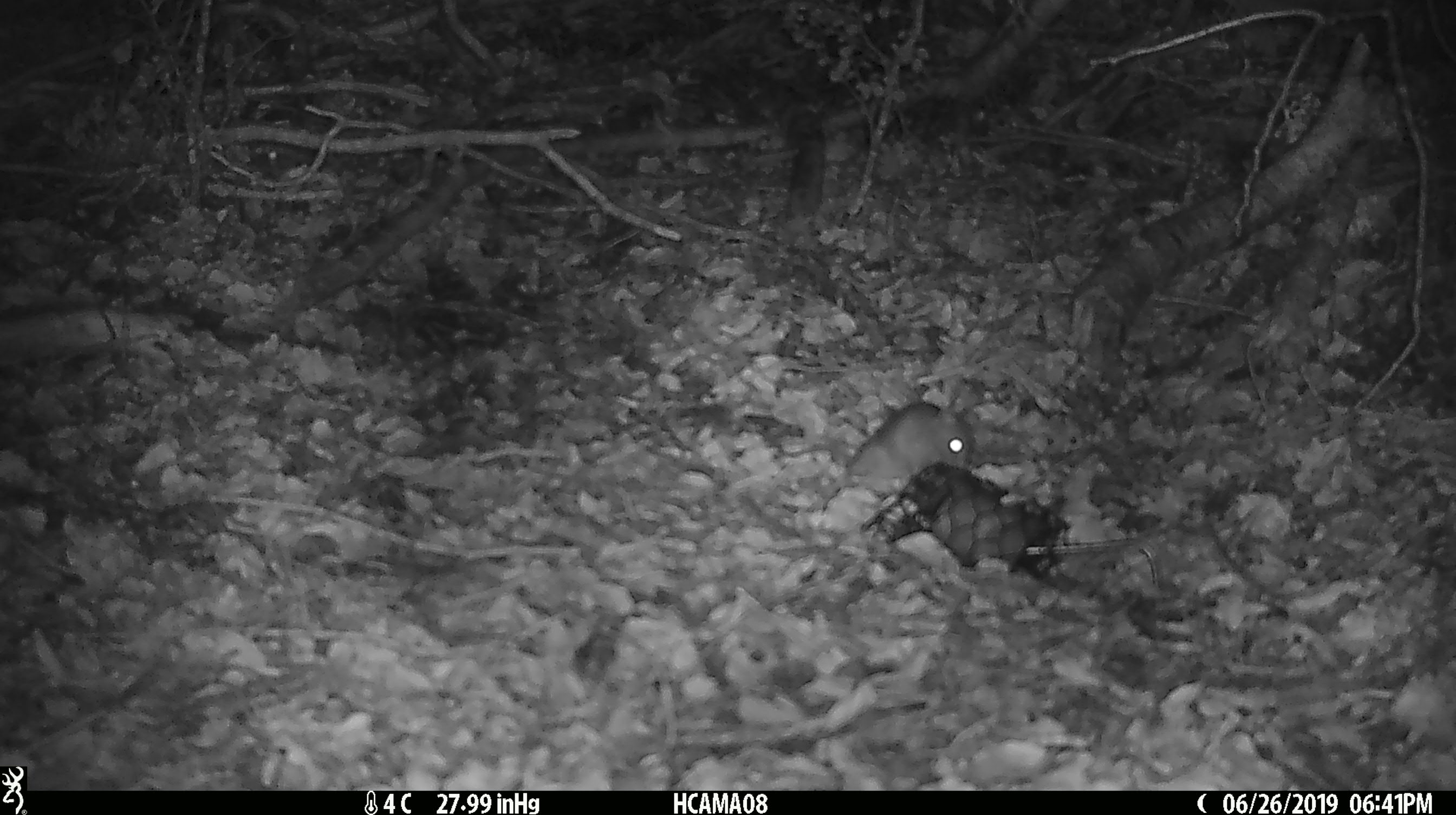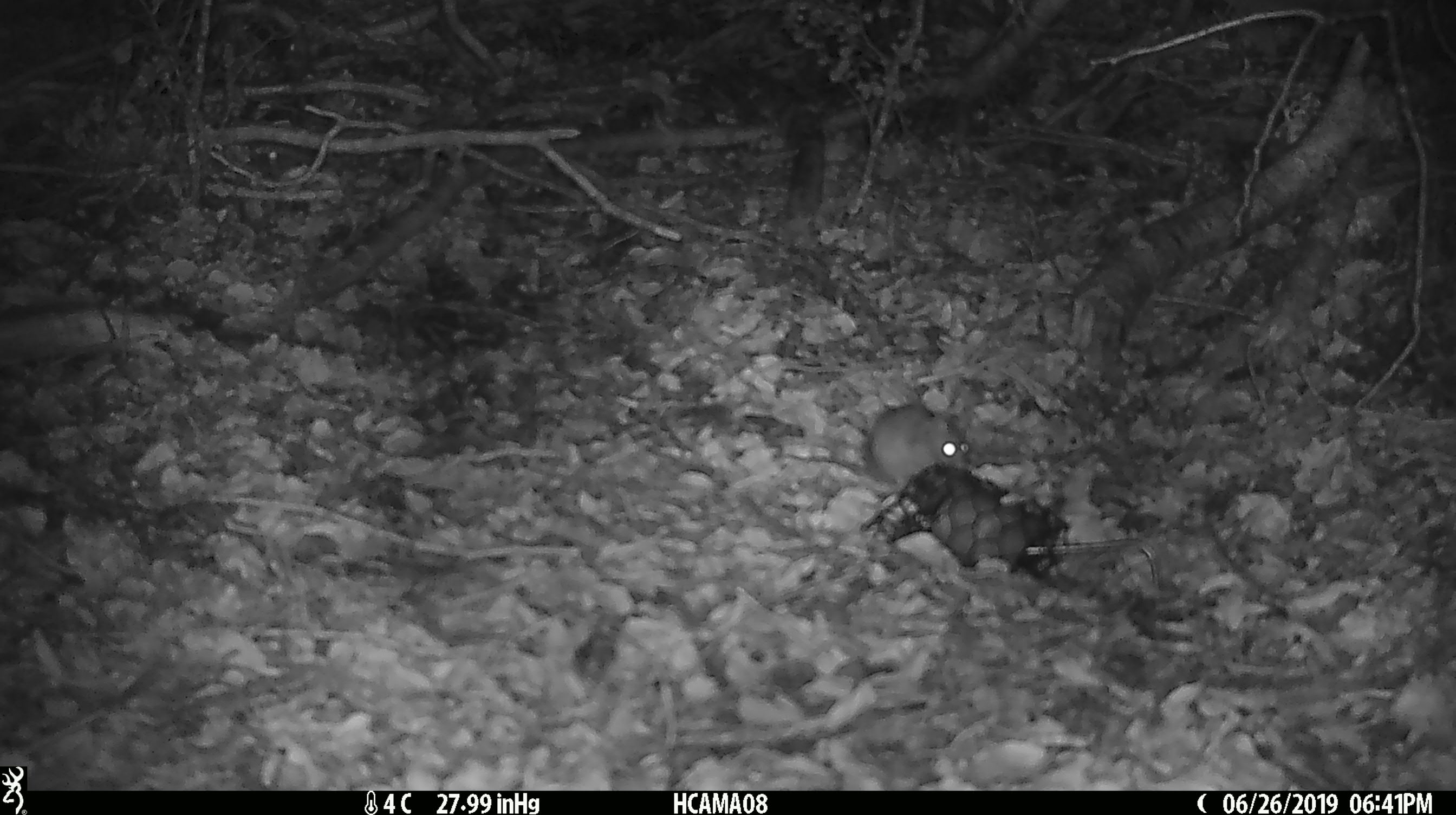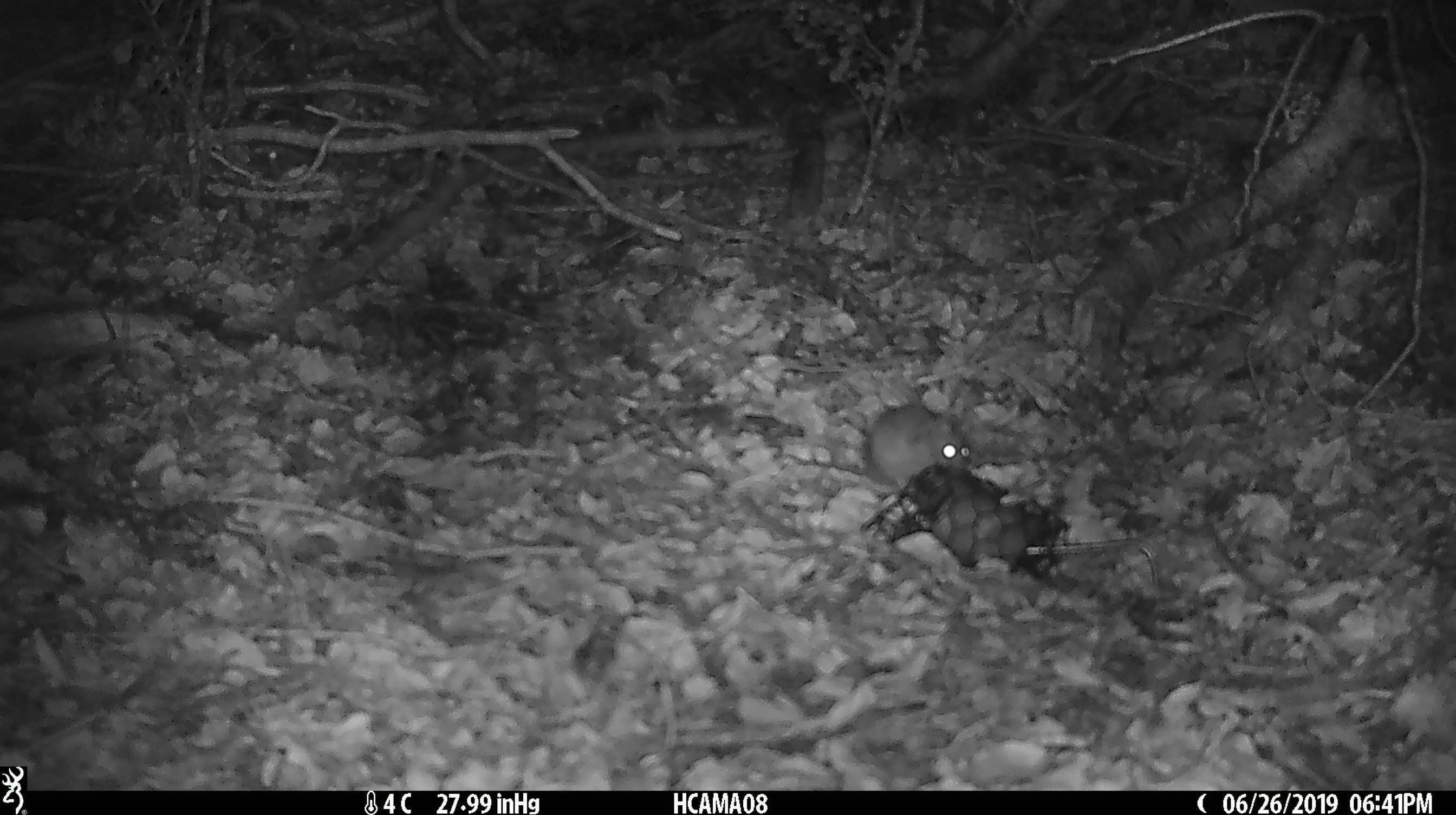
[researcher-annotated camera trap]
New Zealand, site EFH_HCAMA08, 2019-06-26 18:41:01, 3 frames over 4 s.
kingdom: Animalia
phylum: Chordata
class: Mammalia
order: Rodentia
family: Muridae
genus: Rattus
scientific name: Rattus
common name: rat